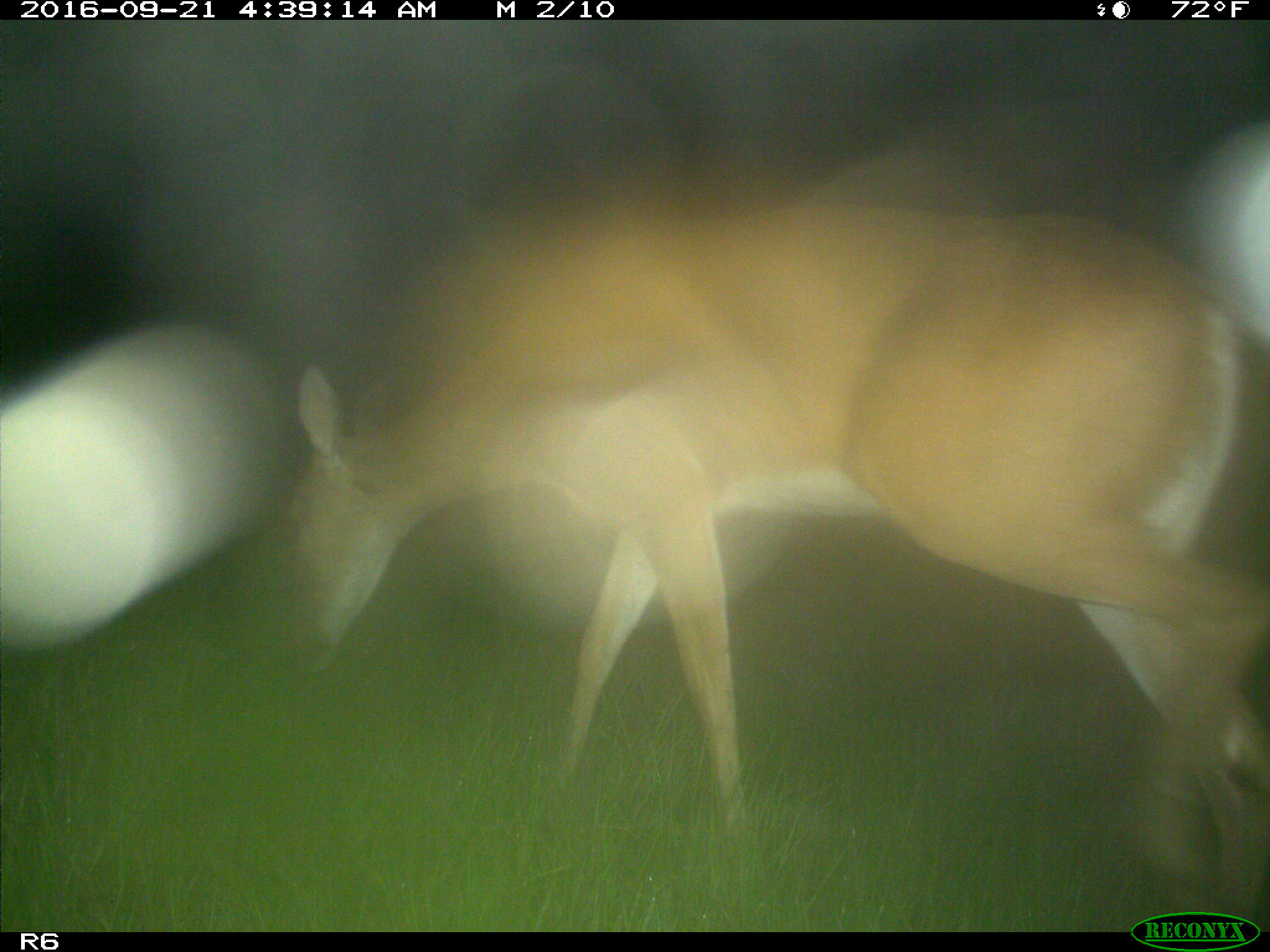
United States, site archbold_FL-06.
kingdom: Animalia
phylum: Chordata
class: Mammalia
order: Artiodactyla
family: Cervidae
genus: Odocoileus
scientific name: Odocoileus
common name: deer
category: unidentified deer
Unidentified deer (deer) (Odocoileus).